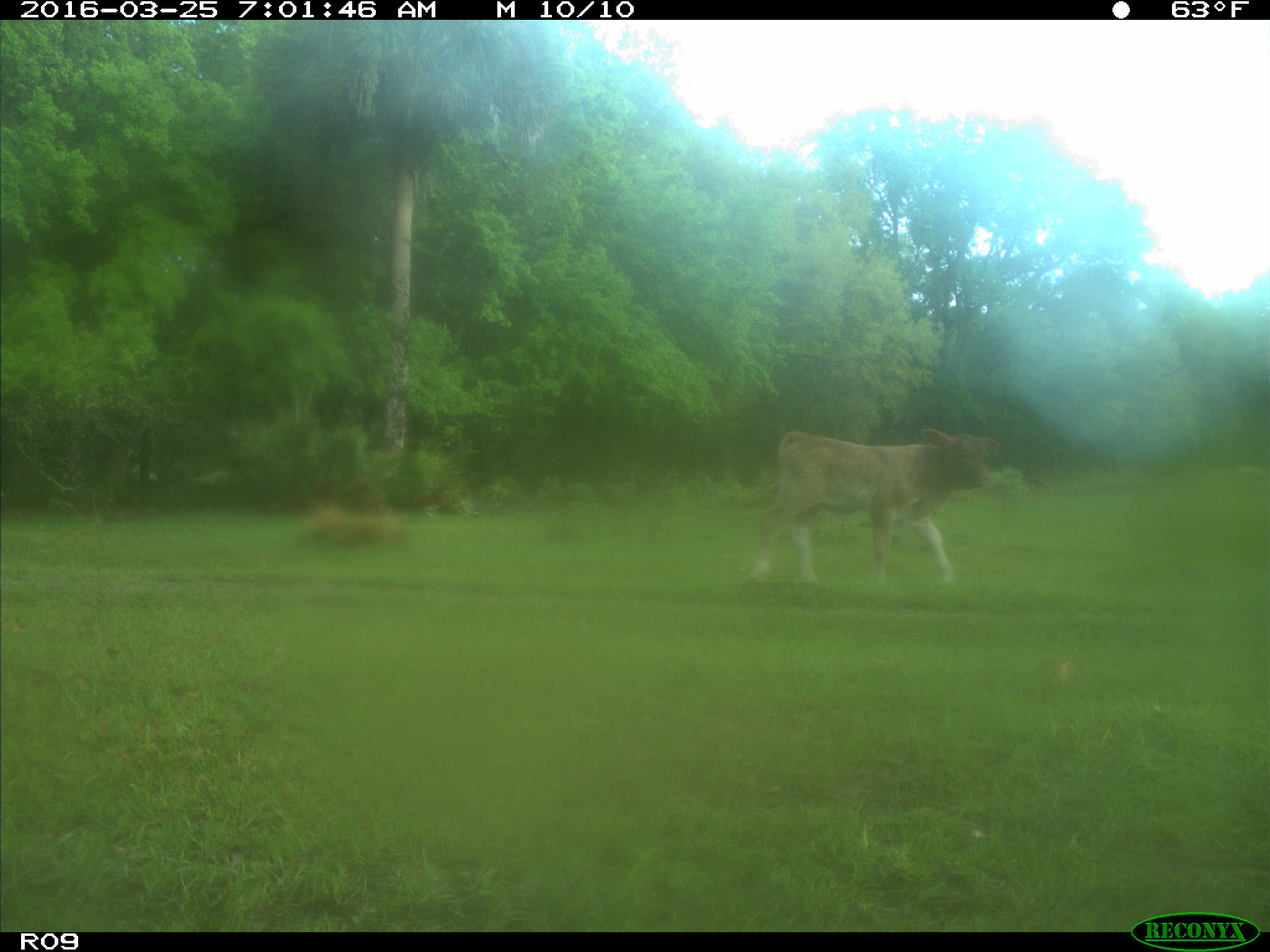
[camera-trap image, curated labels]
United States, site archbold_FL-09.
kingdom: Animalia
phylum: Chordata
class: Mammalia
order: Artiodactyla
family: Bovidae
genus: Bos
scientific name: Bos taurus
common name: domestic cow